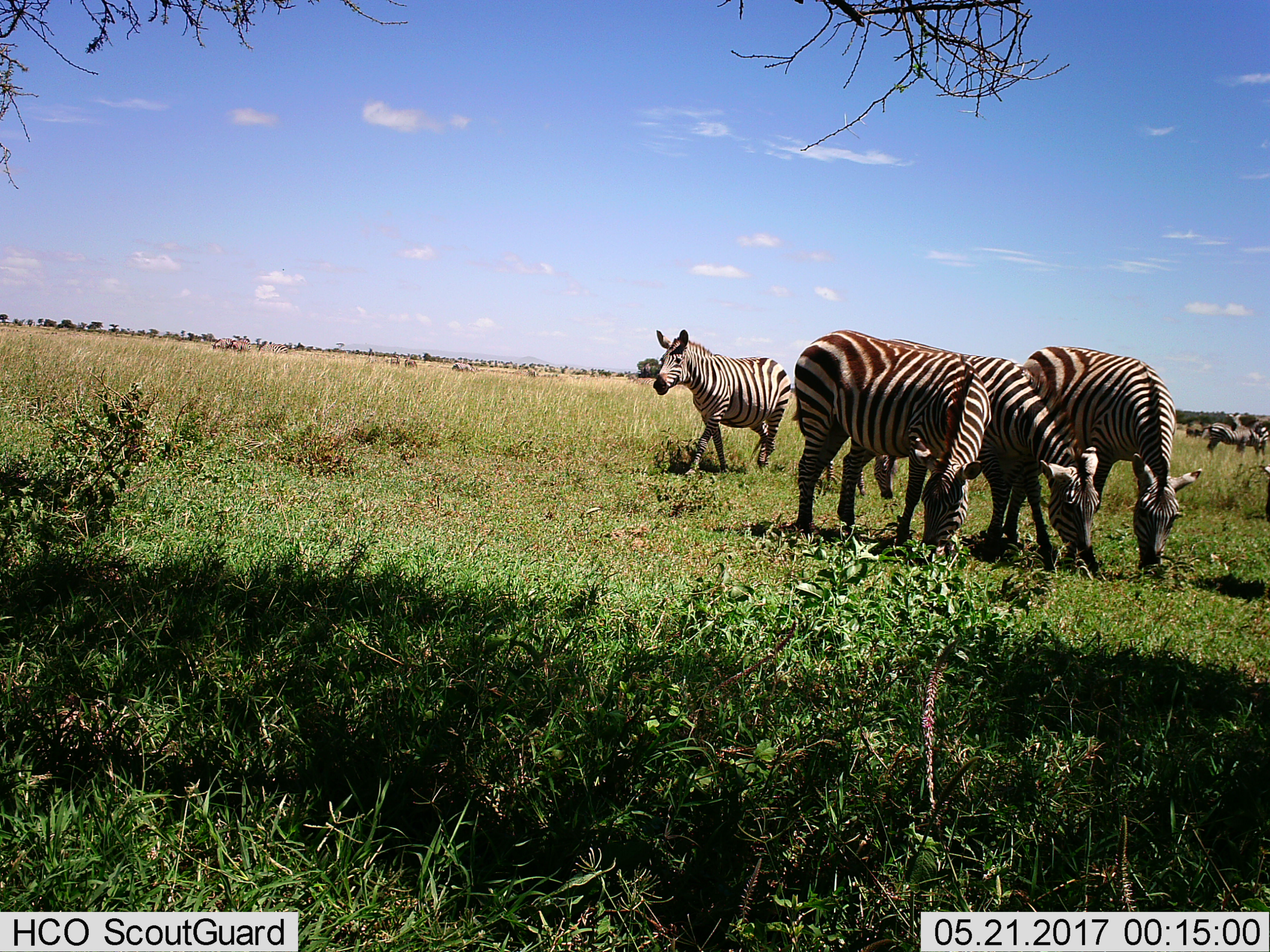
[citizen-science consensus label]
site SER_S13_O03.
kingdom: Animalia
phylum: Chordata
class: Mammalia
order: Perissodactyla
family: Equidae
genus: Equus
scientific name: Equus quagga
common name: plains zebra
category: zebraplains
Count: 7.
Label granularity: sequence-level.